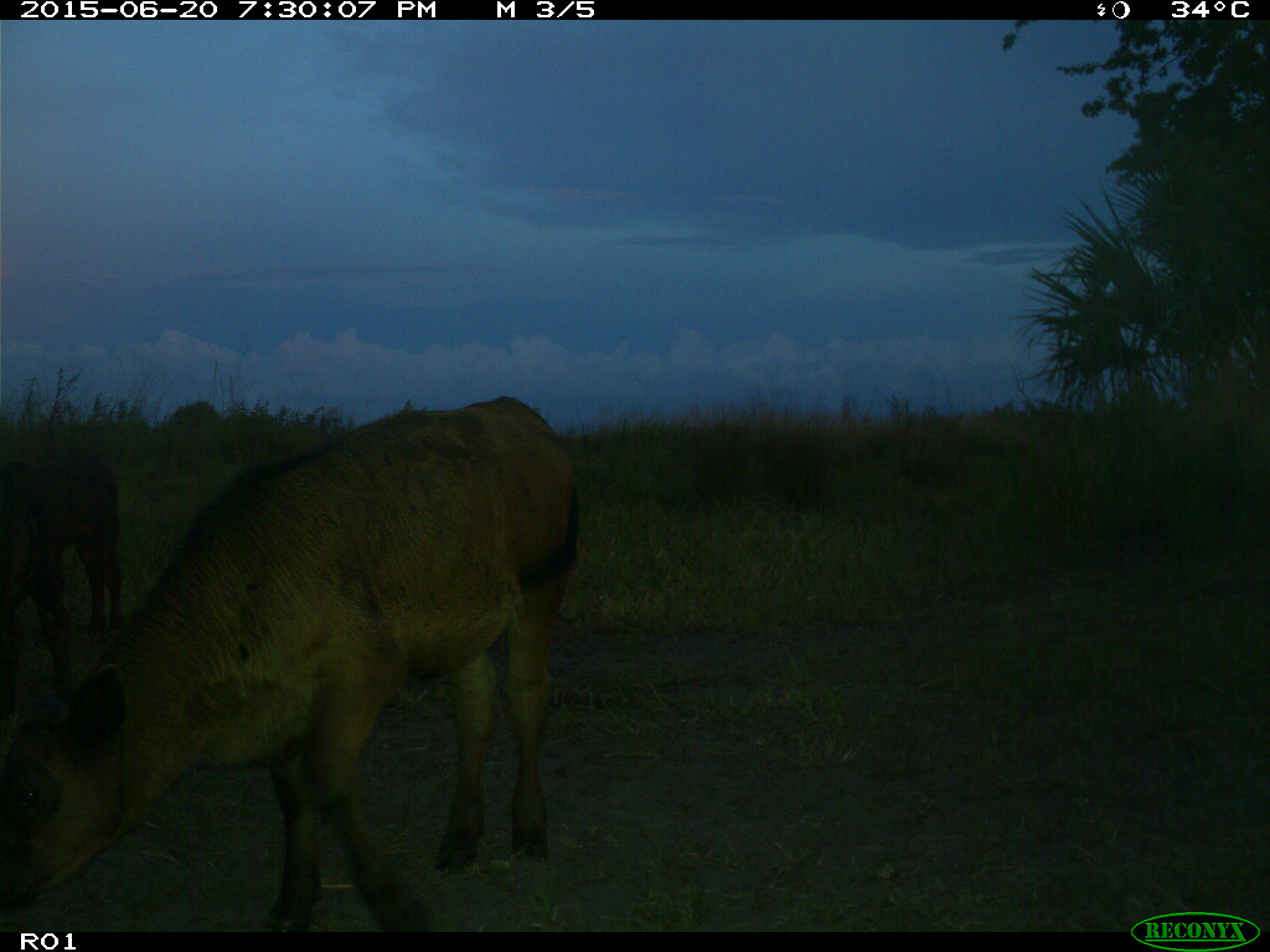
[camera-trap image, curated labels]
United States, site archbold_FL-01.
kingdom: Animalia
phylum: Chordata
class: Mammalia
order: Artiodactyla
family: Bovidae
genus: Bos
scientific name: Bos taurus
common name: domestic cow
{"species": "Bos taurus (domestic cow)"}